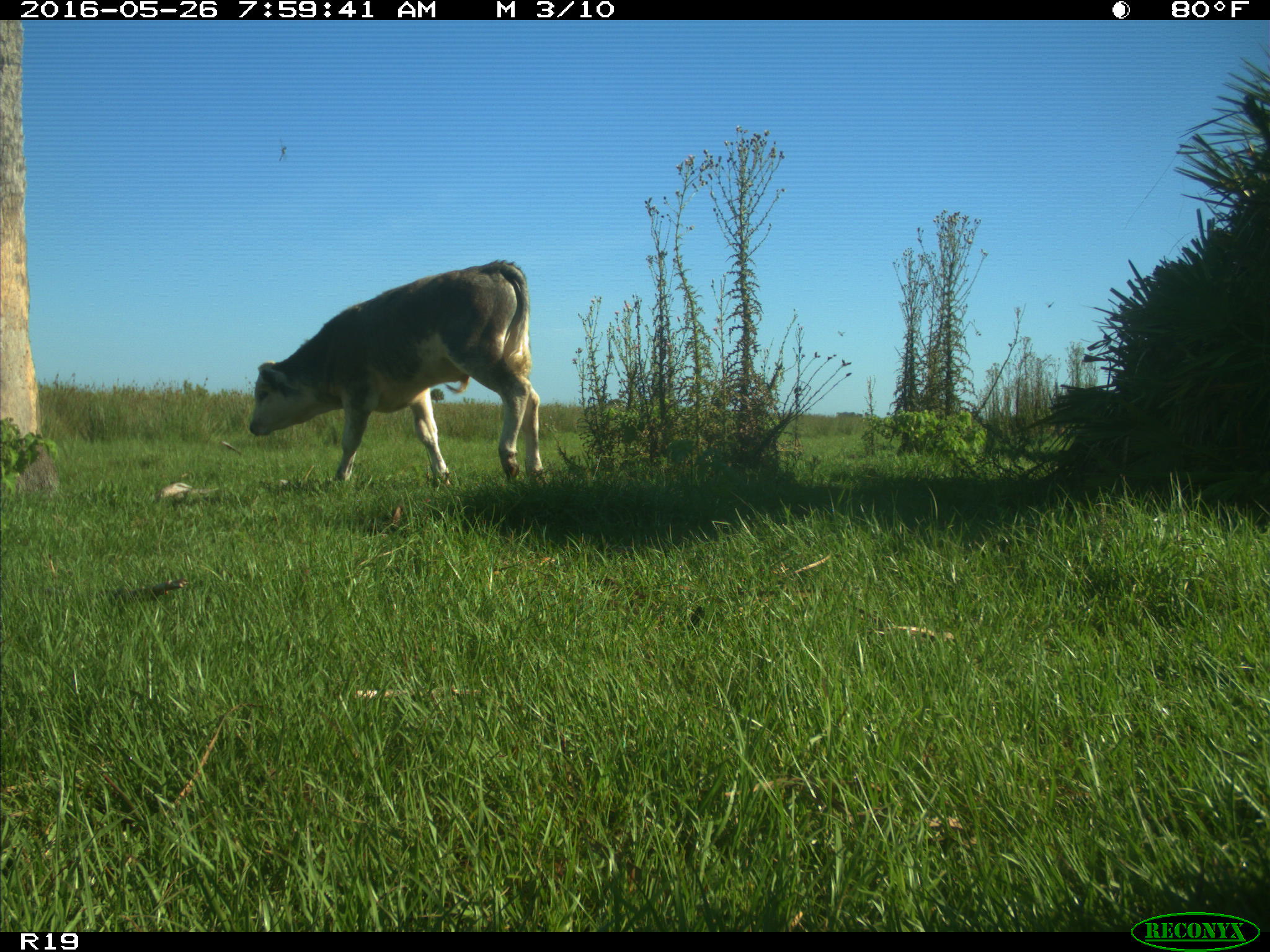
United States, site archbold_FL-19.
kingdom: Animalia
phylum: Chordata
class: Mammalia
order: Artiodactyla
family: Bovidae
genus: Bos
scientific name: Bos taurus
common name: domestic cow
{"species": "Bos taurus (domestic cow)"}